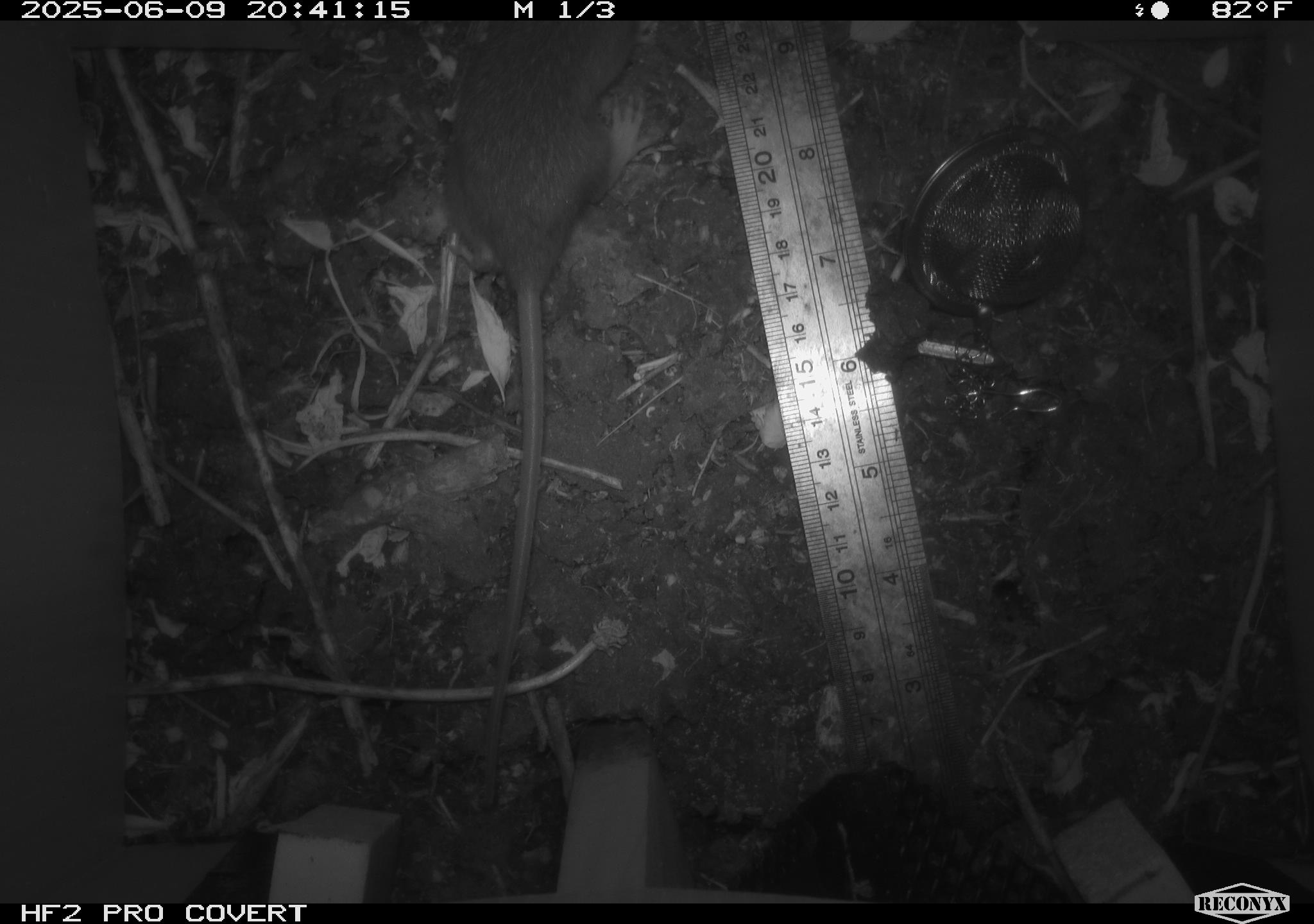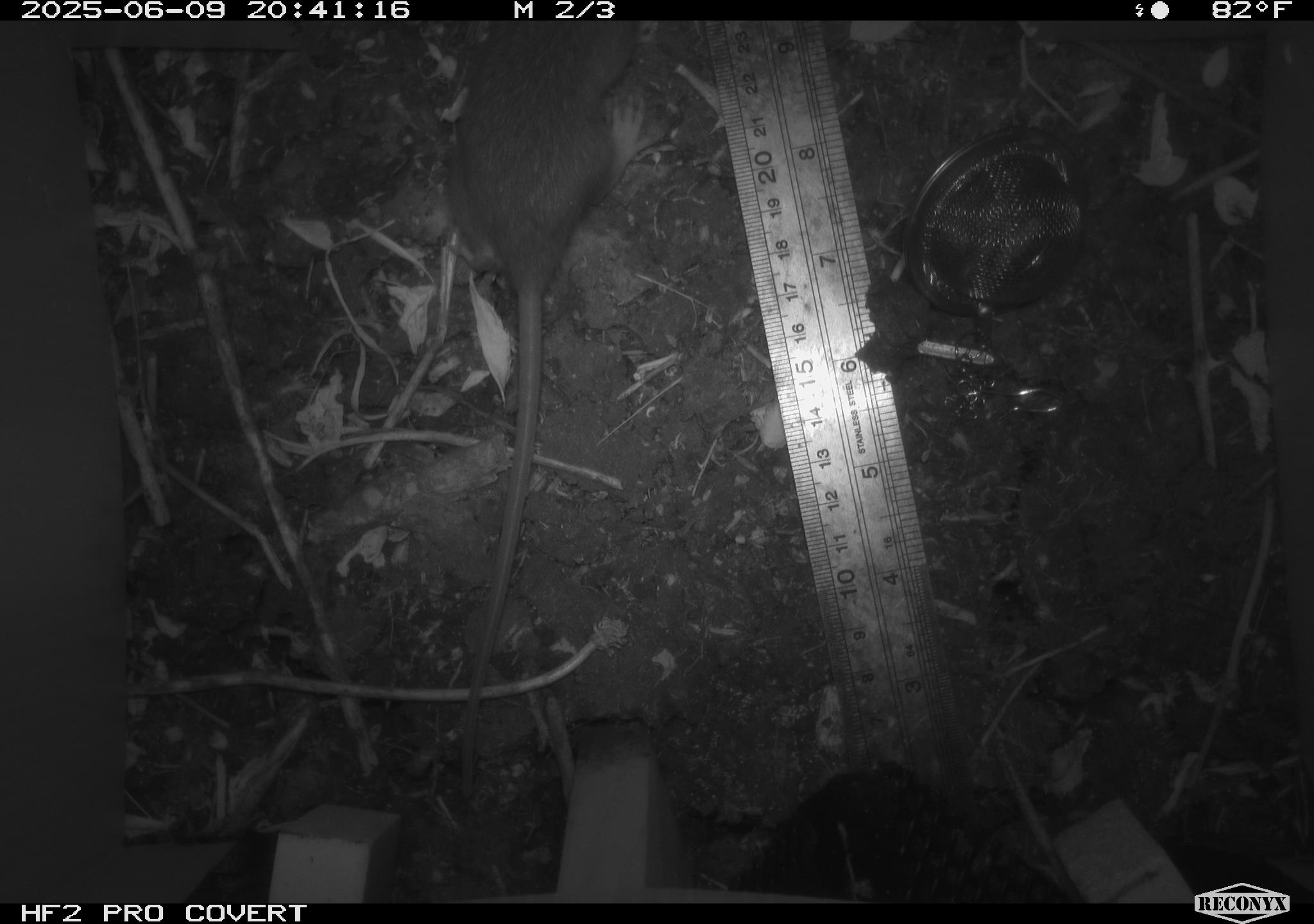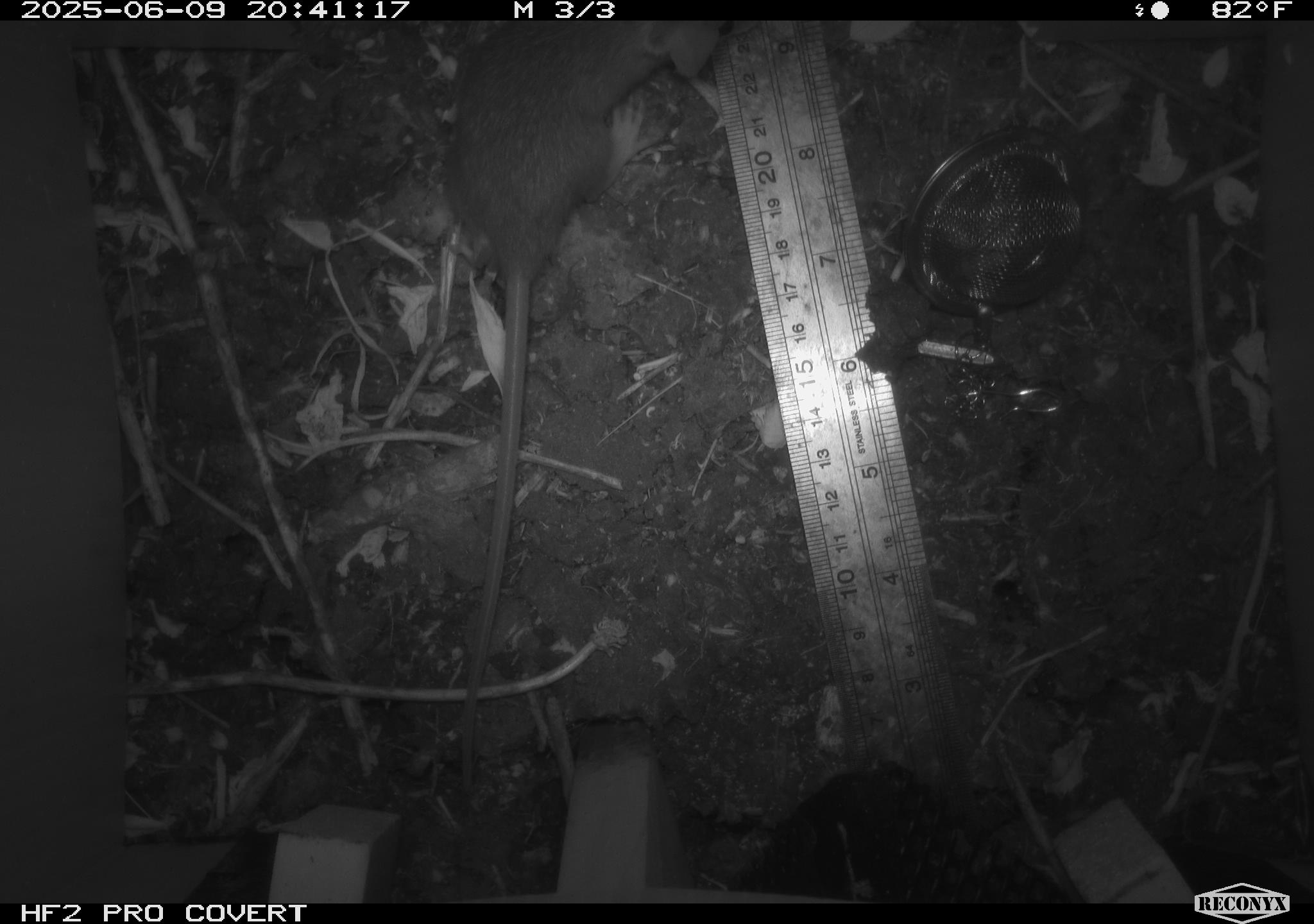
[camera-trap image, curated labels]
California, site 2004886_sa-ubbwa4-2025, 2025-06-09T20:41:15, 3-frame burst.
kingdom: Animalia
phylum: Chordata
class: Mammalia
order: Rodentia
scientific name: Rodentia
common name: rodent